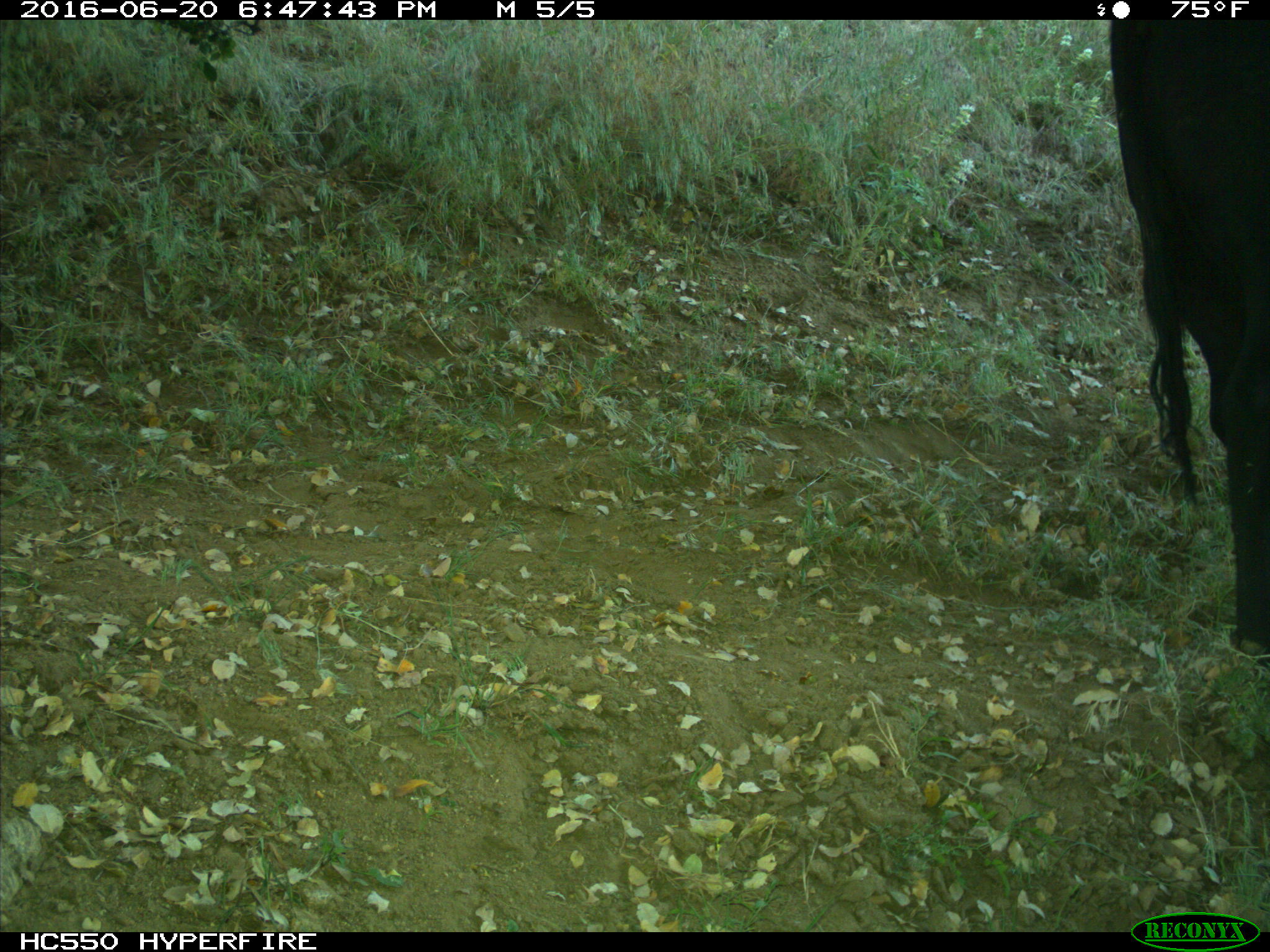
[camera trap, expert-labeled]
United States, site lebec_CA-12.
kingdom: Animalia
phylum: Chordata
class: Mammalia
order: Artiodactyla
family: Bovidae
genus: Bos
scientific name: Bos taurus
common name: domestic cow